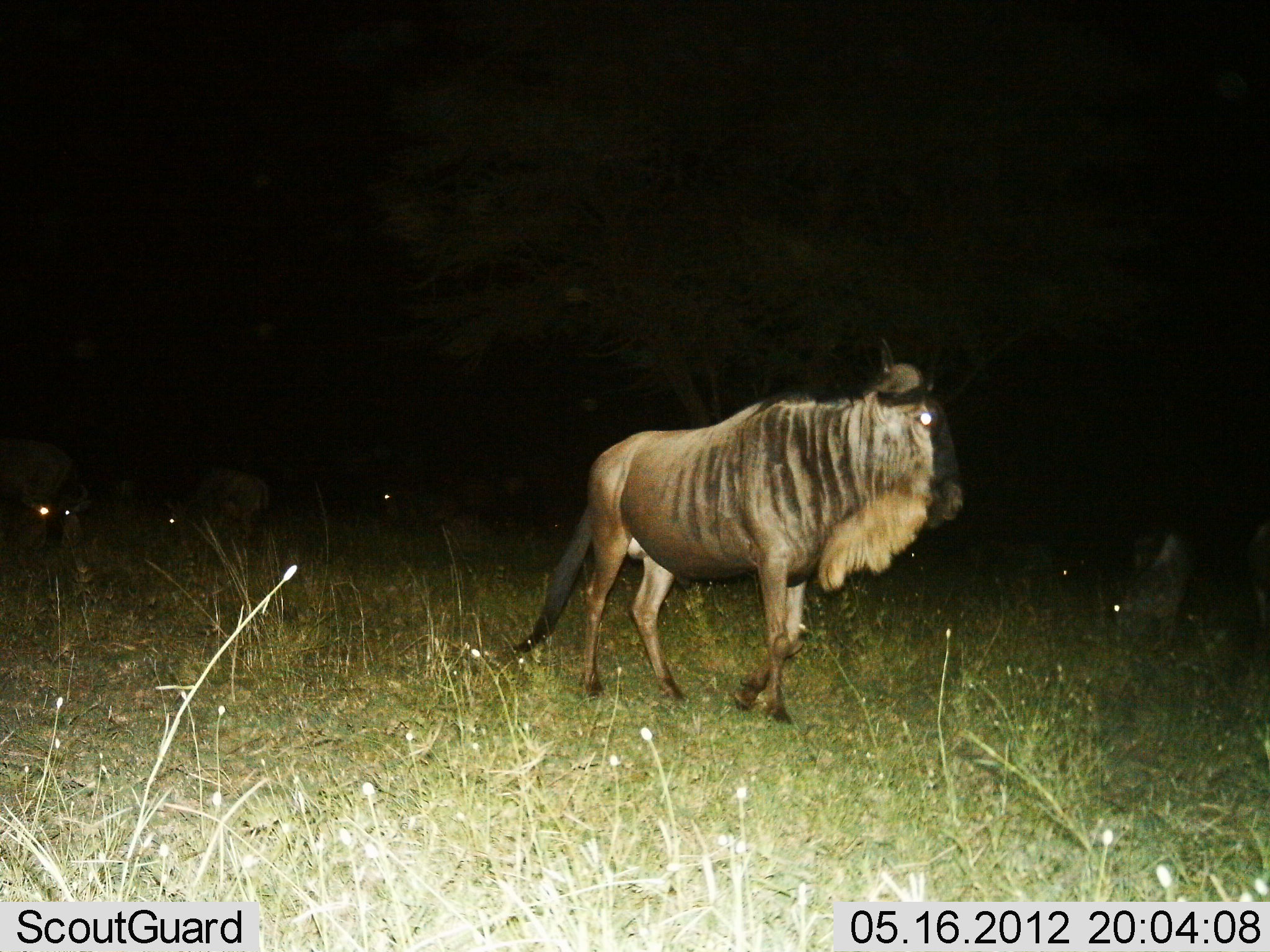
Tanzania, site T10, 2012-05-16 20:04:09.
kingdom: Animalia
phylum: Chordata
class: Mammalia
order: Artiodactyla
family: Bovidae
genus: Connochaetes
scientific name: Connochaetes taurinus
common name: blue wildebeest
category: wildebeest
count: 4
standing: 40%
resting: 20%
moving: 60%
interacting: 10%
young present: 0%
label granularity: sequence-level